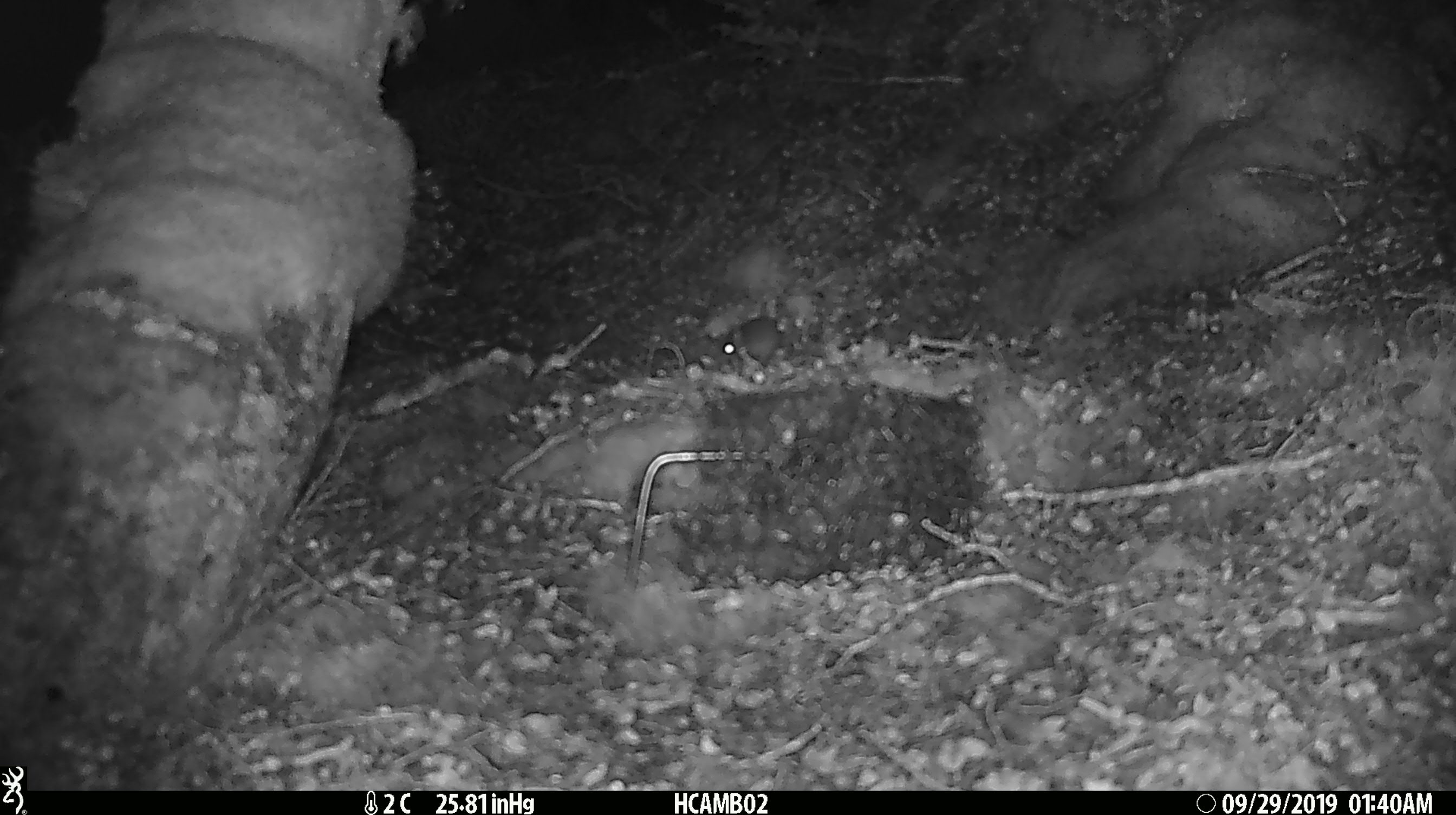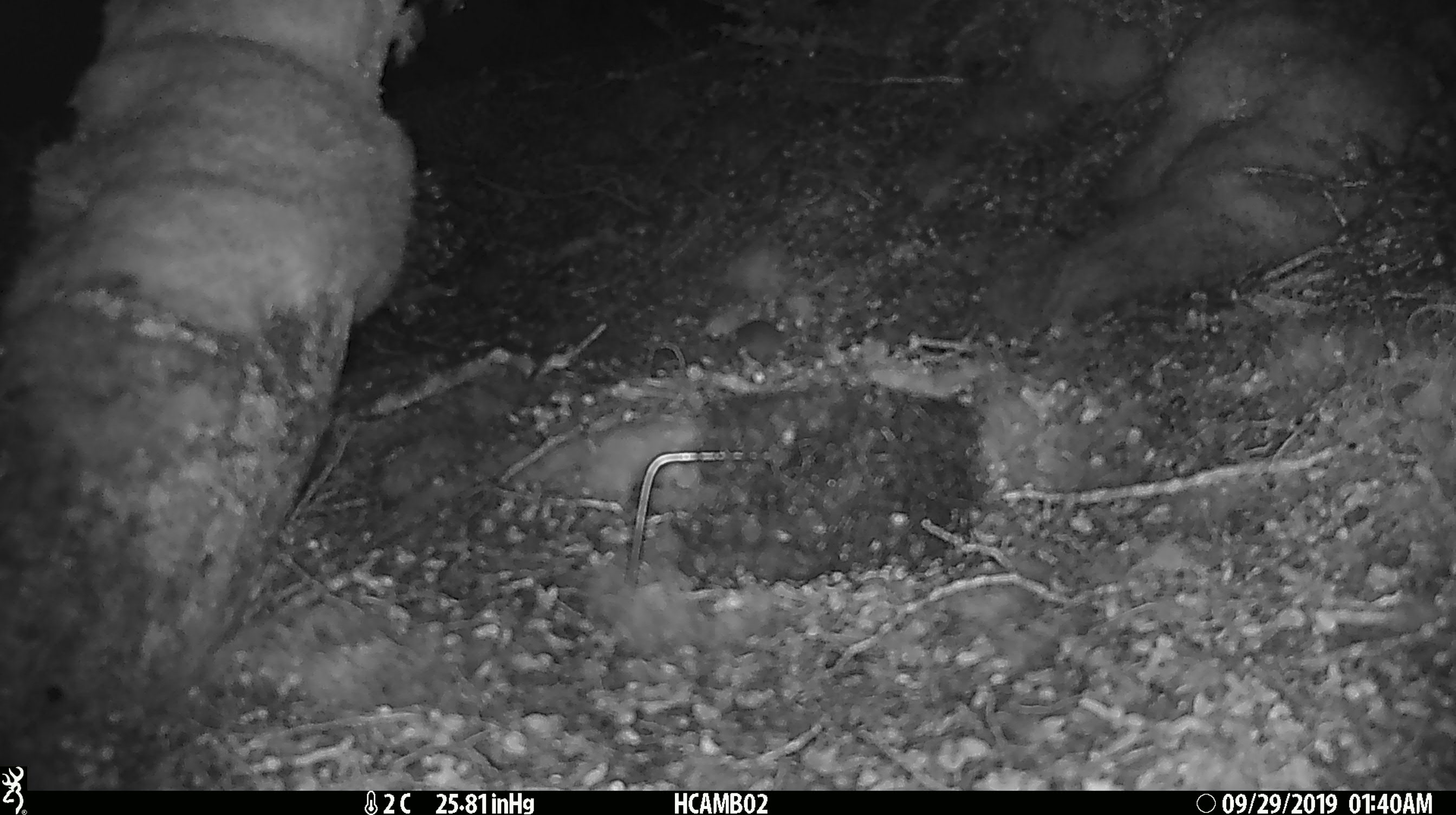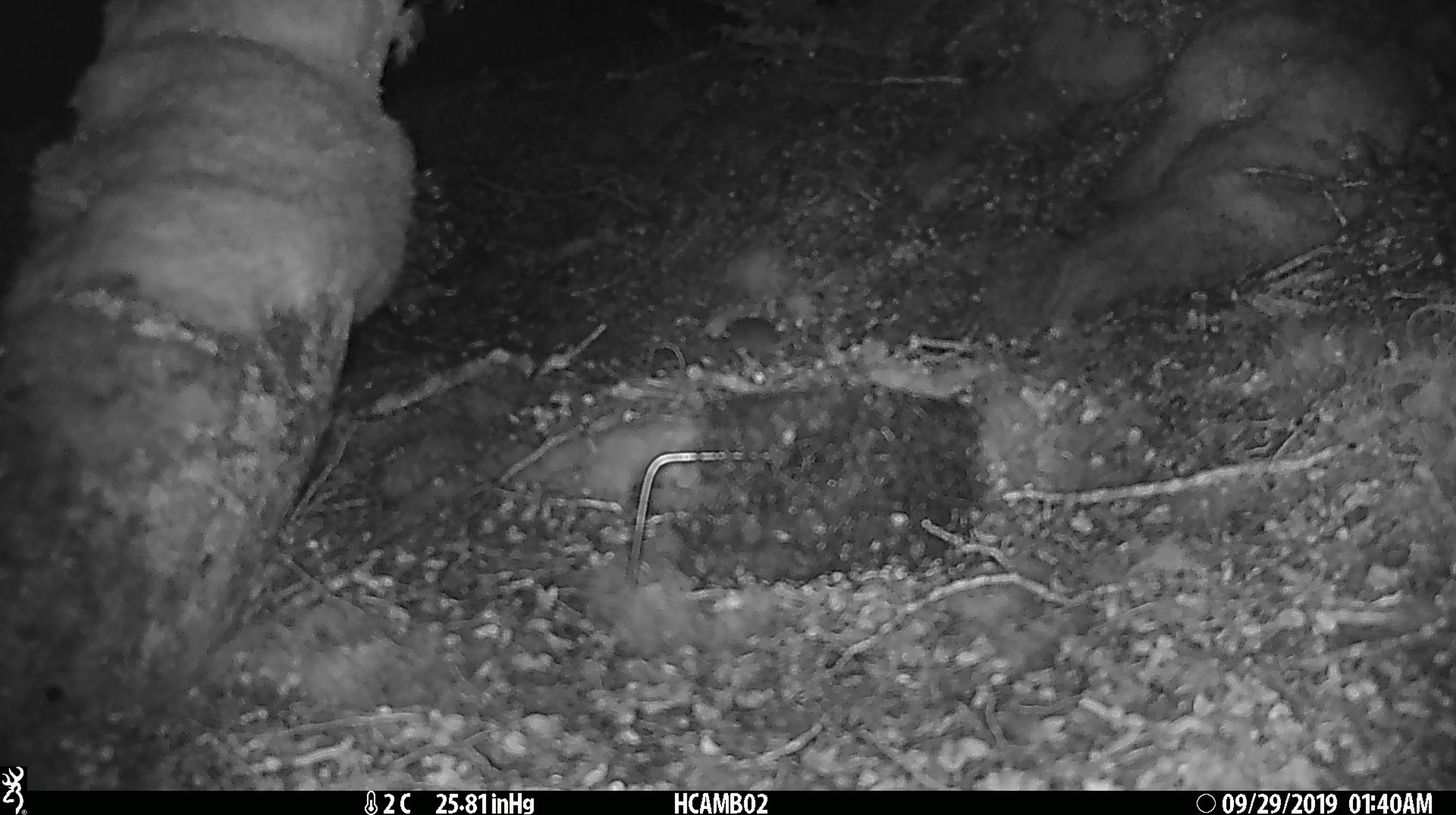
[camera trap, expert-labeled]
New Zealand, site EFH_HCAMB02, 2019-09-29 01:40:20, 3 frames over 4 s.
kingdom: Animalia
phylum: Chordata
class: Mammalia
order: Rodentia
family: Muridae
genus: Mus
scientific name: Mus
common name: mouse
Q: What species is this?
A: Mouse (Mus).